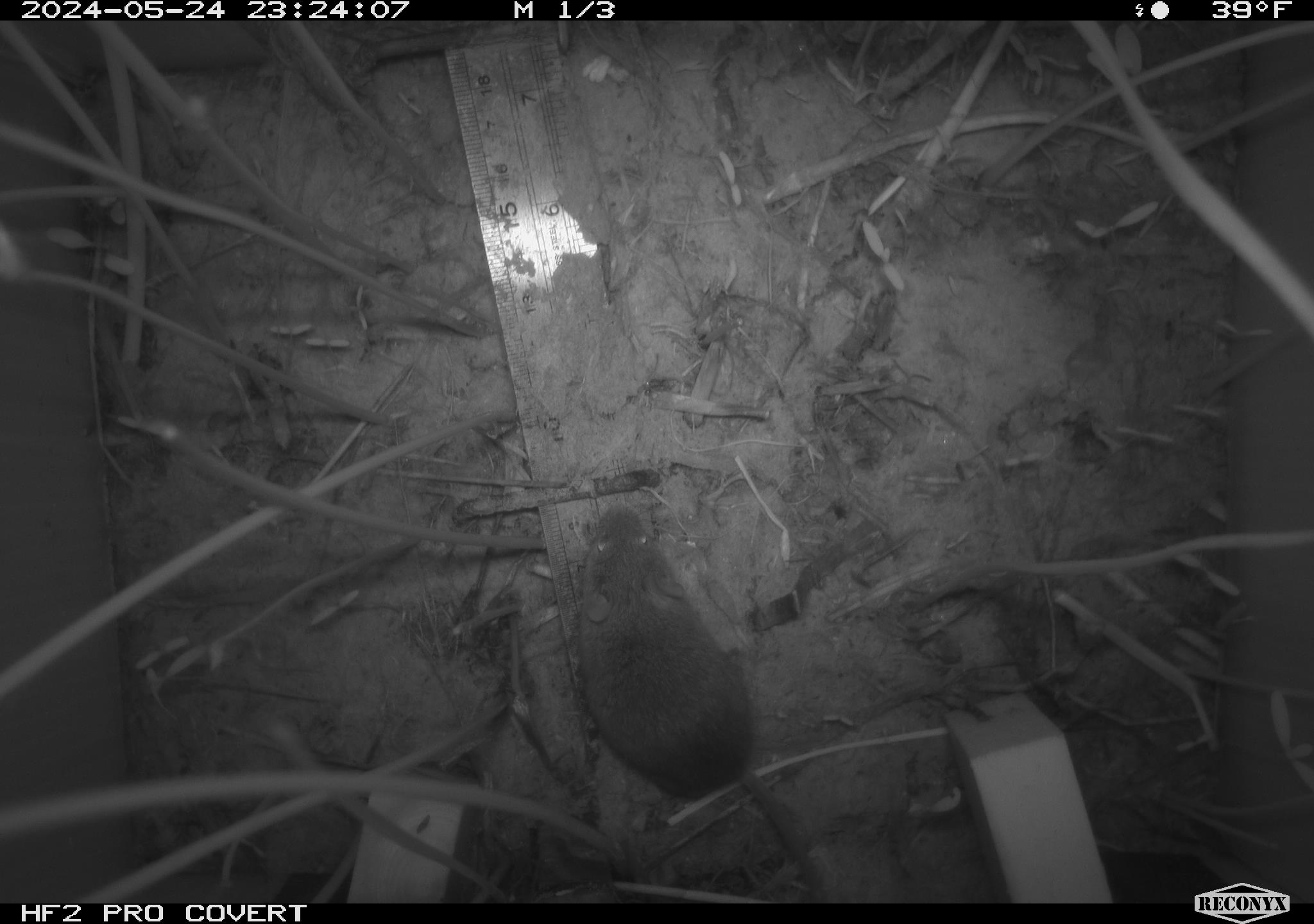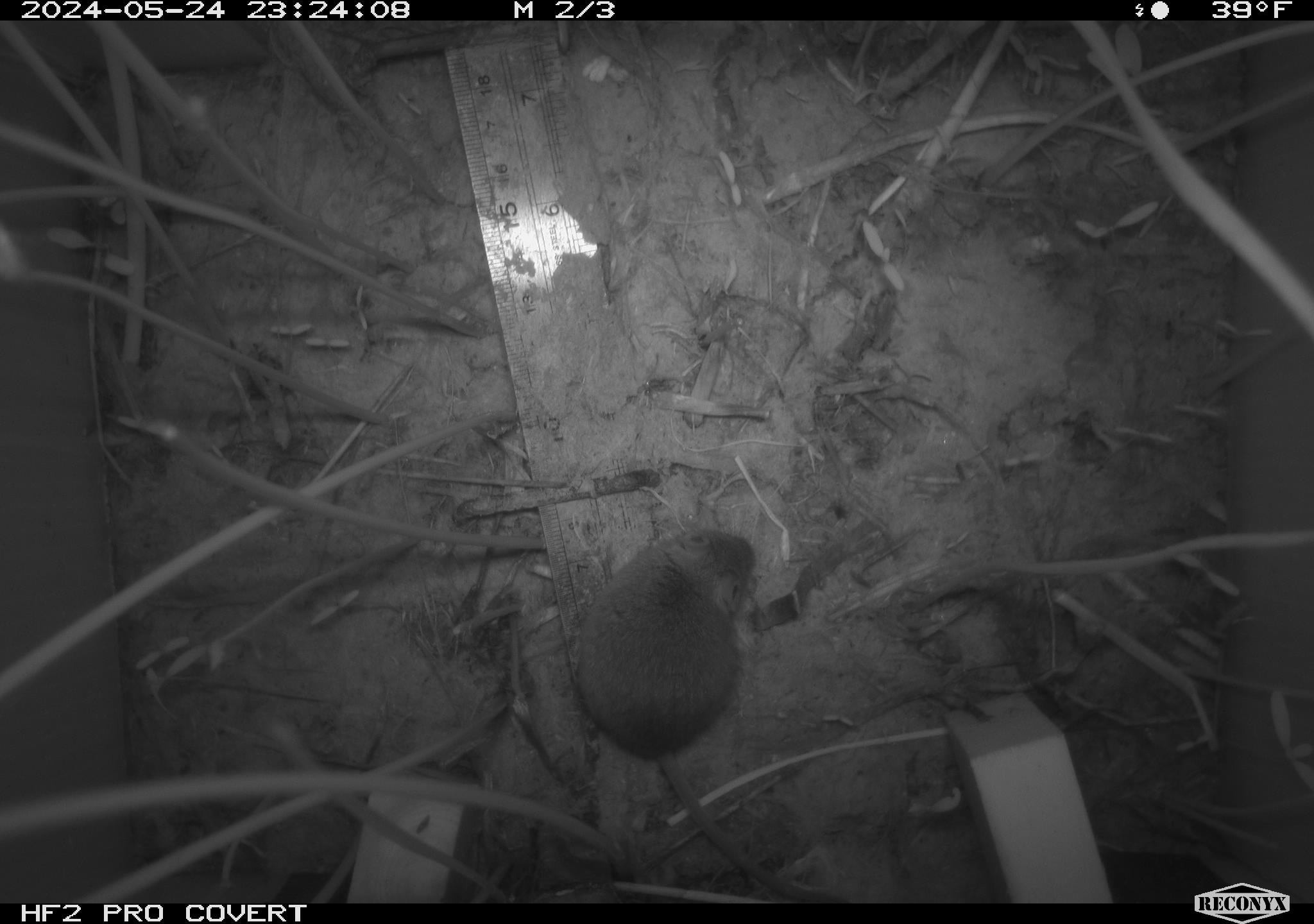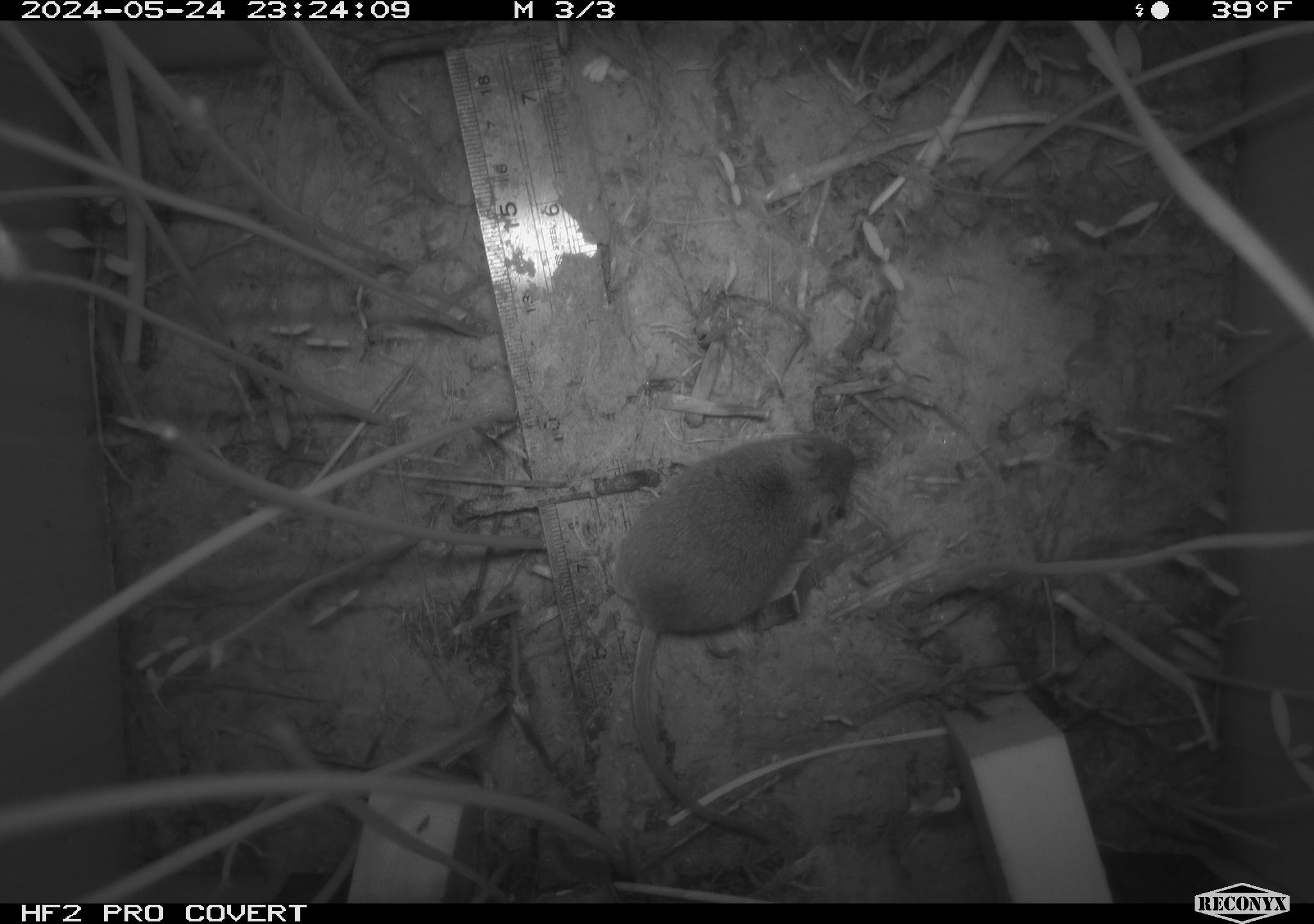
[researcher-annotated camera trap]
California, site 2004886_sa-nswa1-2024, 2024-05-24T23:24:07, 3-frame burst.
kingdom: Animalia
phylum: Chordata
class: Mammalia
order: Rodentia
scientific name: Rodentia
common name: rodent